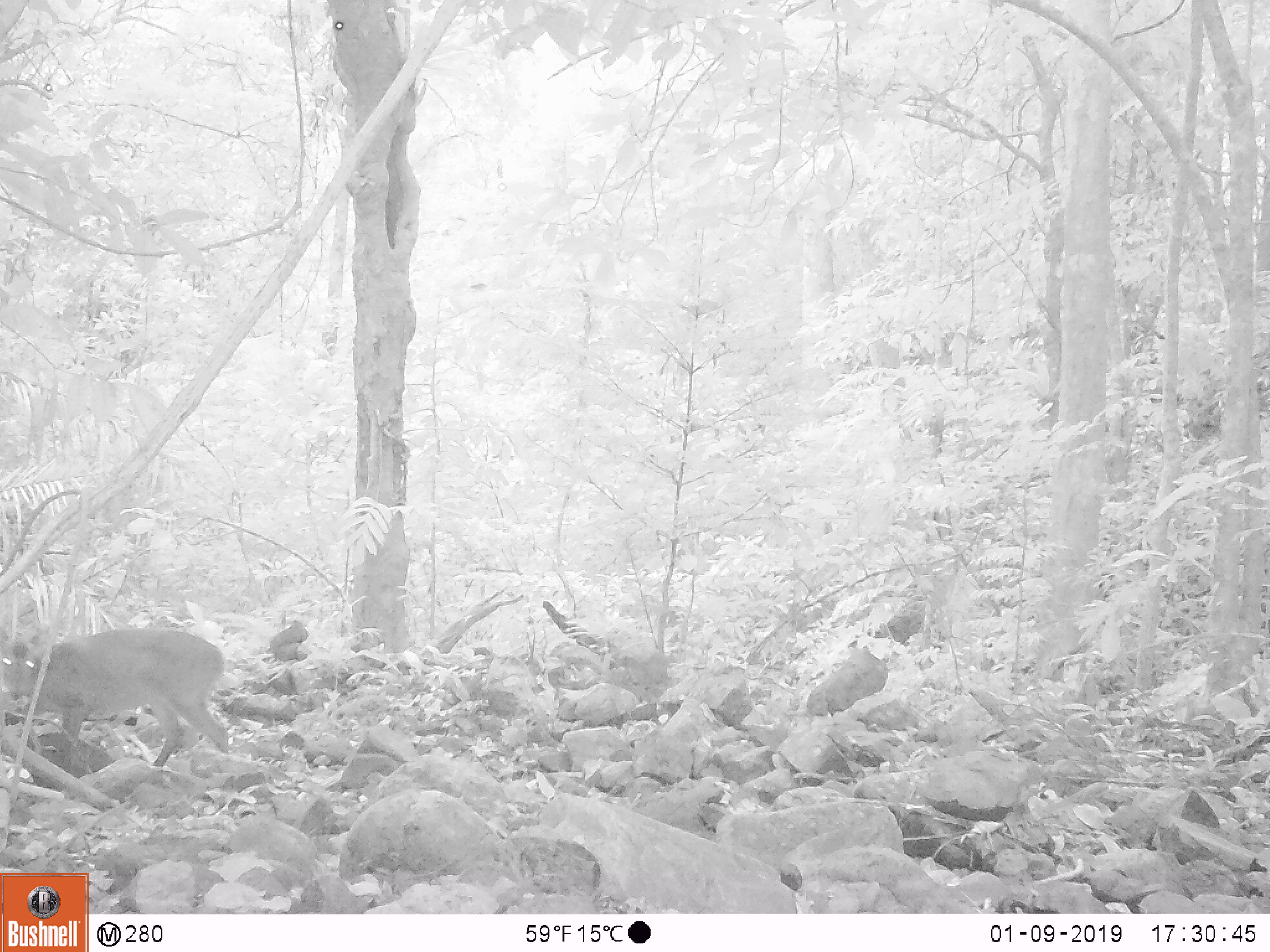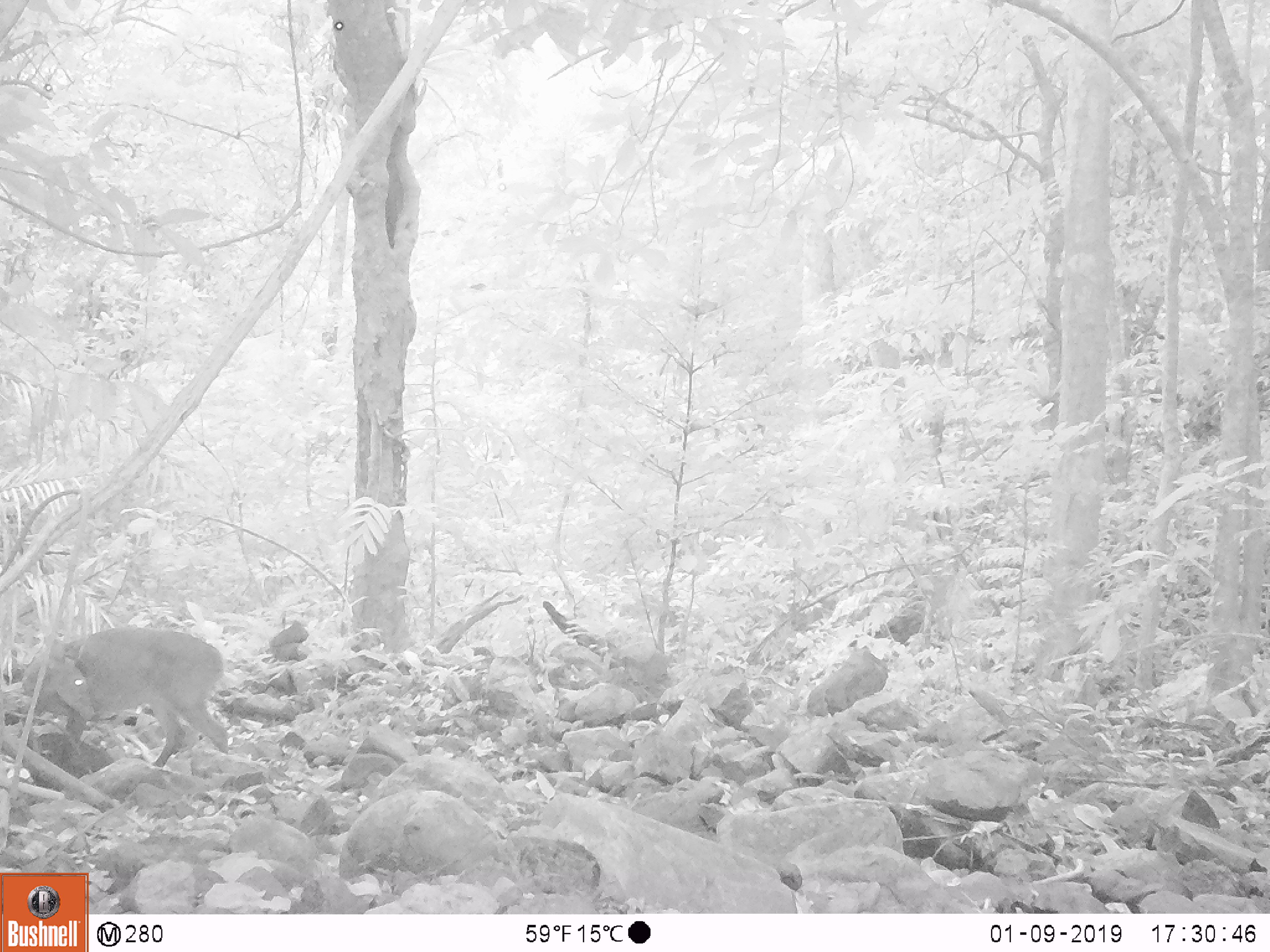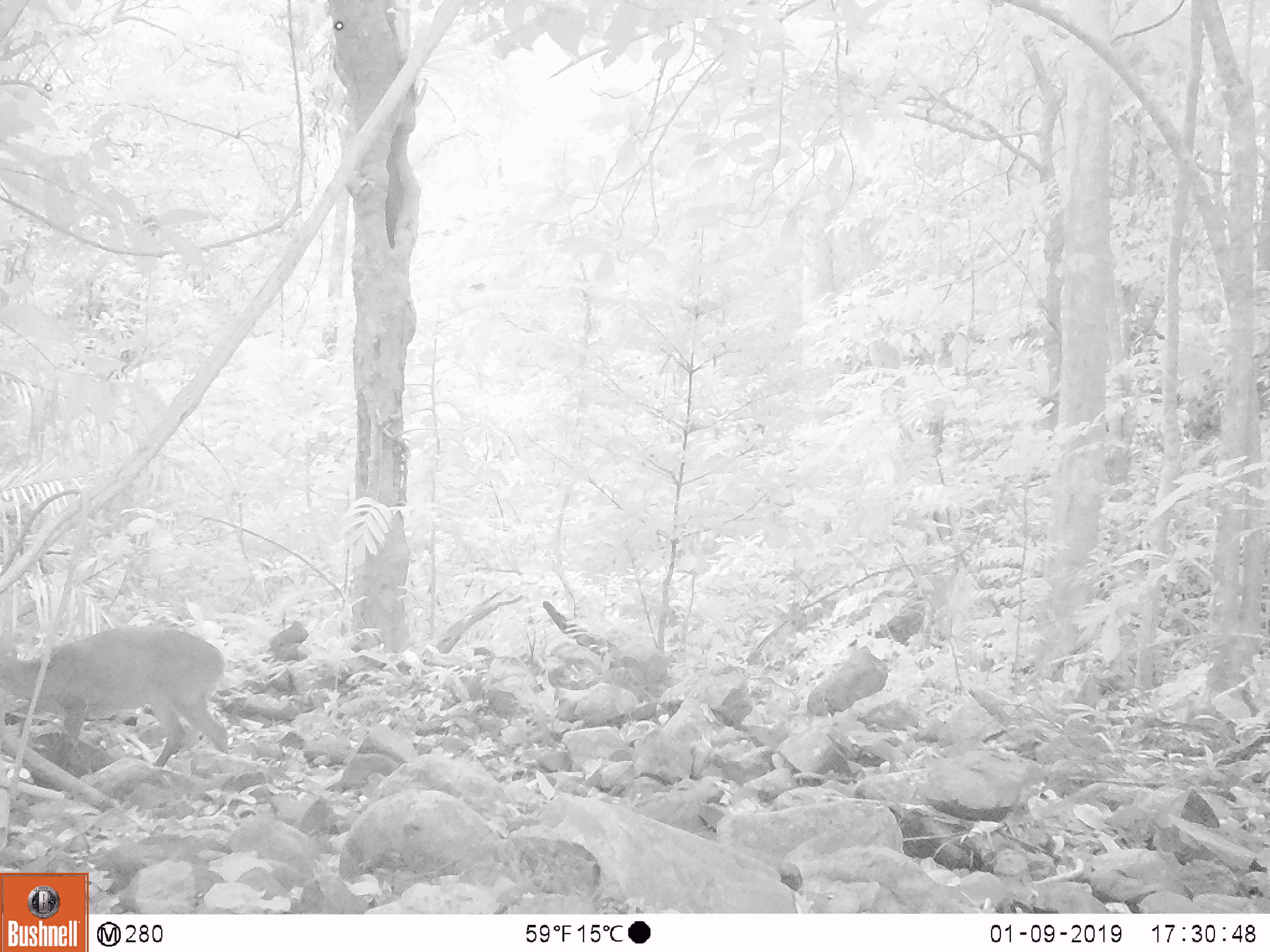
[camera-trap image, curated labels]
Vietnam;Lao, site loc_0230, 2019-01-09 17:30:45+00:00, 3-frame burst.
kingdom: Animalia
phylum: Chordata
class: Mammalia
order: Artiodactyla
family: Cervidae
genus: Muntiacus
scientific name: Muntiacus vuquangensis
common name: large-antlered muntjac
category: large antlered muntjac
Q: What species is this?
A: Large antlered muntjac (large-antlered muntjac) (Muntiacus vuquangensis).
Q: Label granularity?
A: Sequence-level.